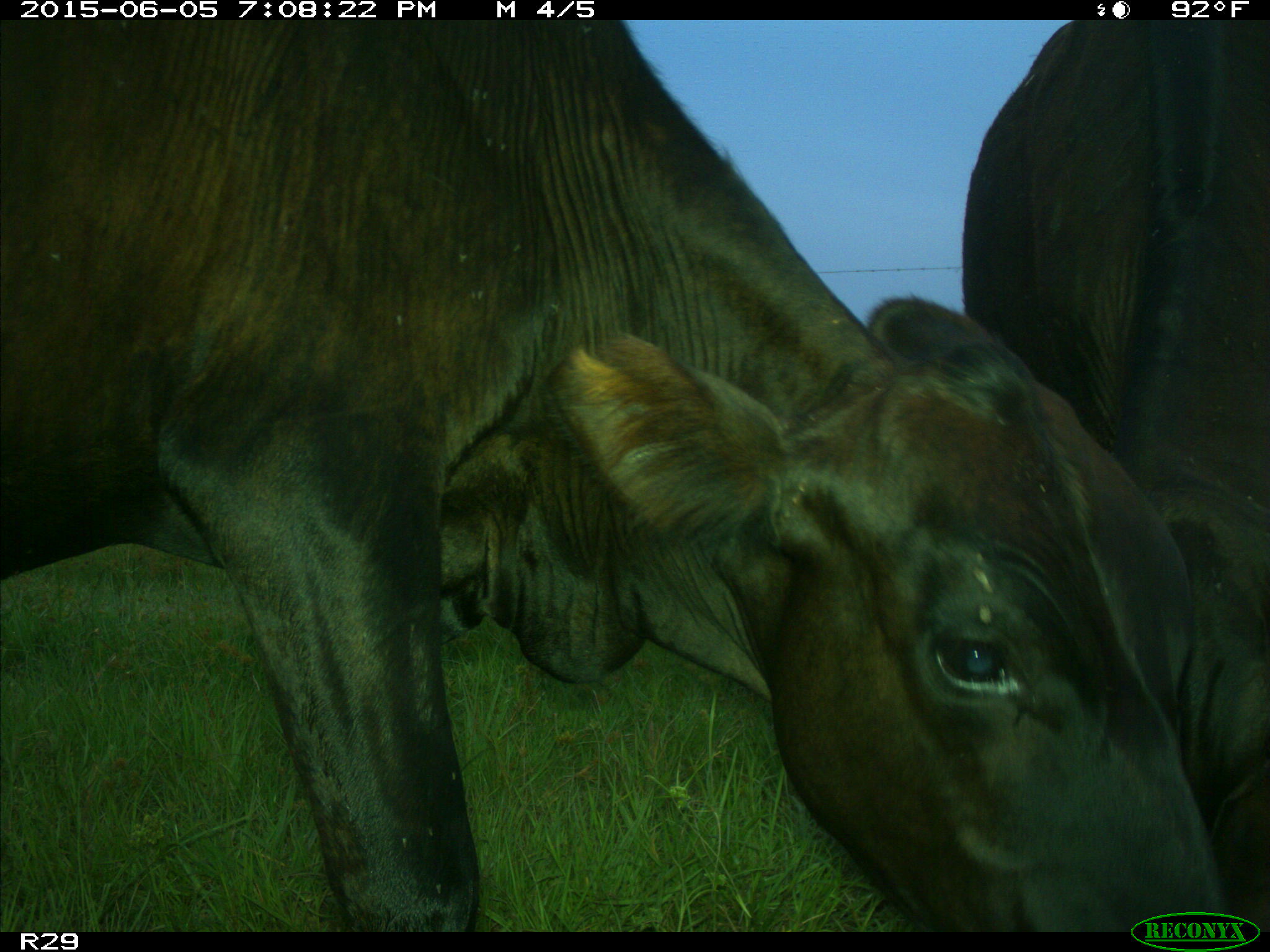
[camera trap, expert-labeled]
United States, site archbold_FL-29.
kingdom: Animalia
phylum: Chordata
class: Mammalia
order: Artiodactyla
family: Bovidae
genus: Bos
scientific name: Bos taurus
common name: domestic cow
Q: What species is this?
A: Bos taurus (domestic cow).